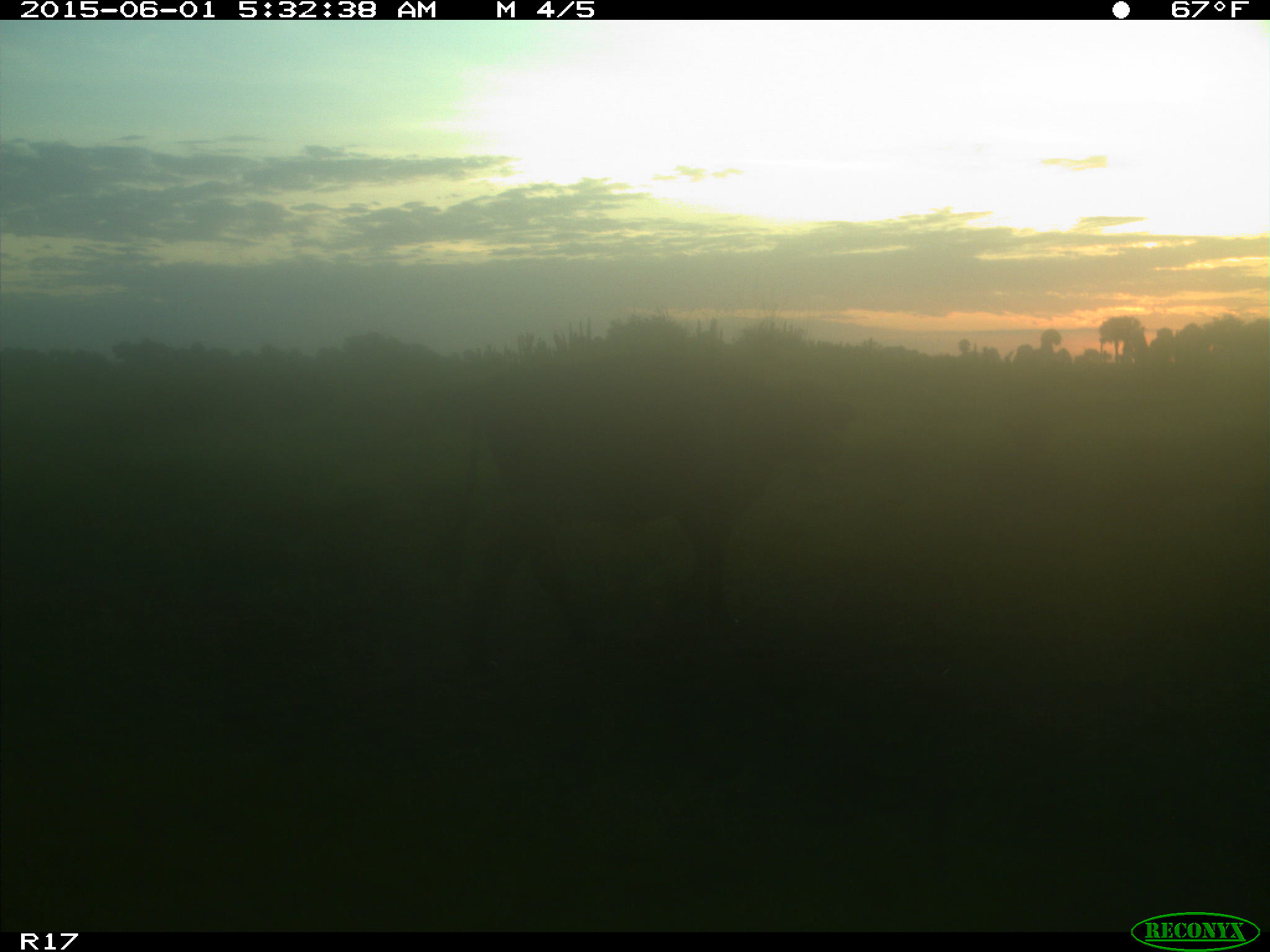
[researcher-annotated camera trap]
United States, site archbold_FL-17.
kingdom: Animalia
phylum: Chordata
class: Mammalia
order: Artiodactyla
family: Bovidae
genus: Bos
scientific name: Bos taurus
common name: domestic cow